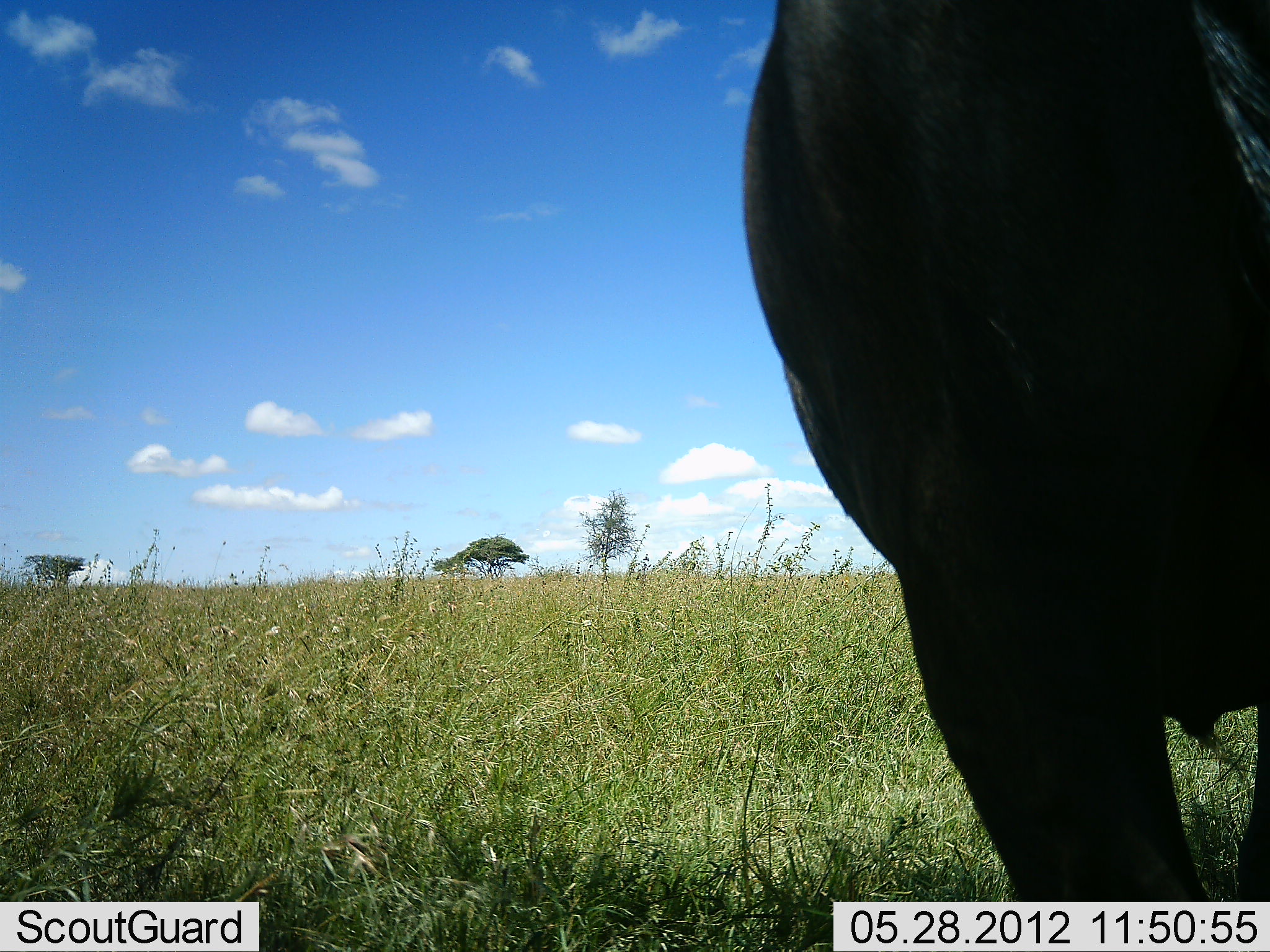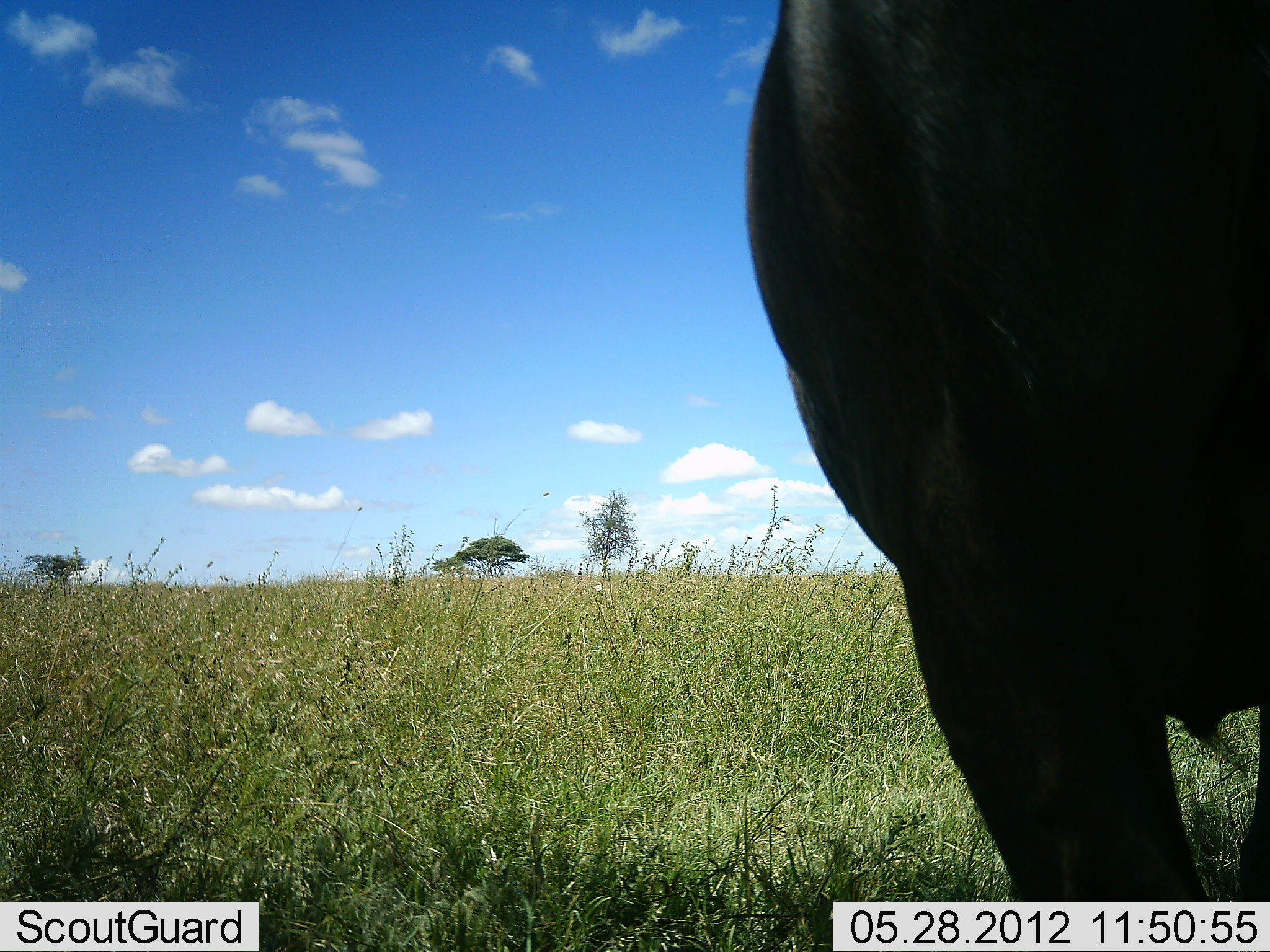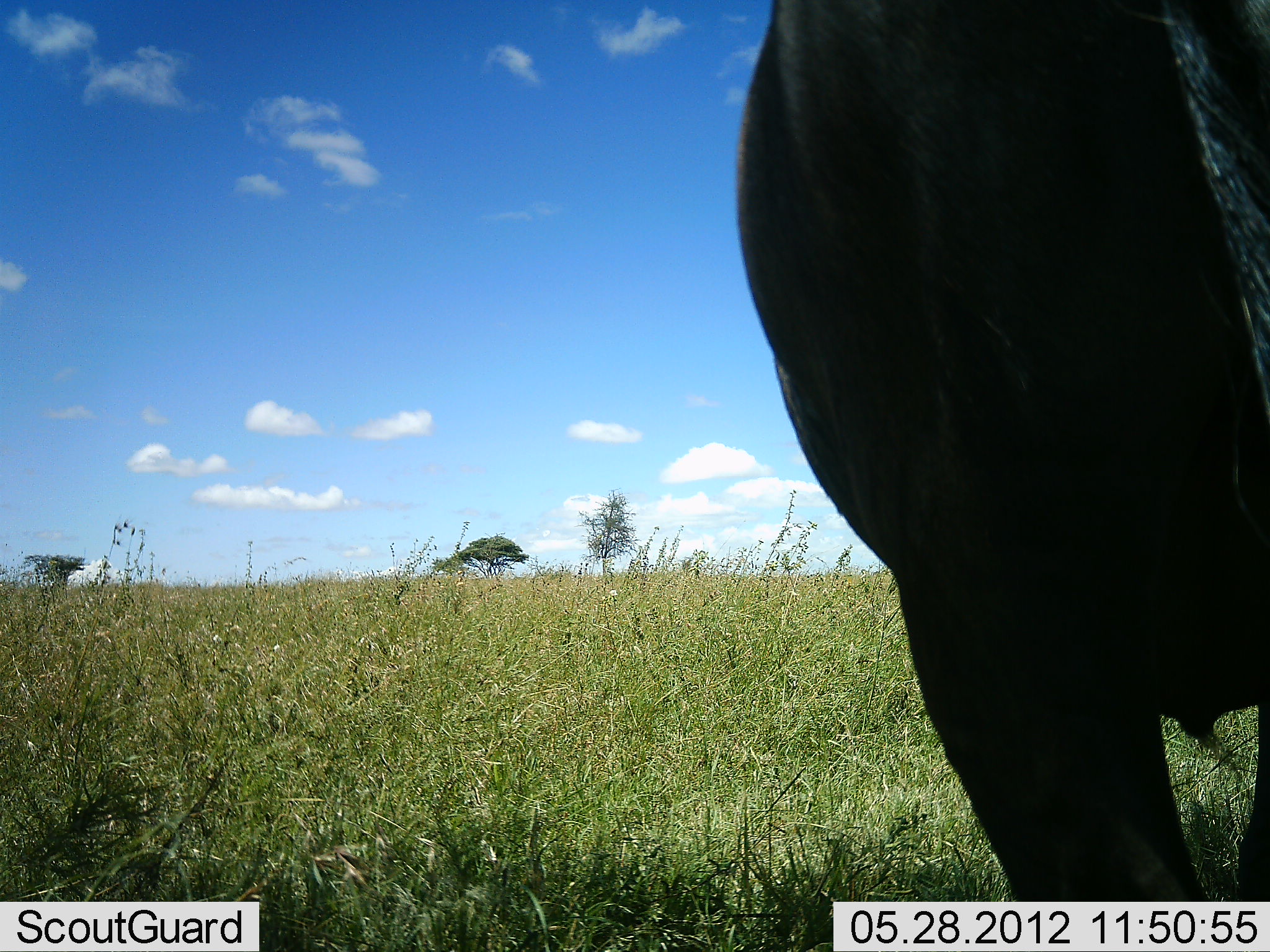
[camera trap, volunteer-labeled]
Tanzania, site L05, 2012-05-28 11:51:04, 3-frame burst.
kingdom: Animalia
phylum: Chordata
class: Mammalia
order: Artiodactyla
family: Bovidae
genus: Connochaetes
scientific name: Connochaetes taurinus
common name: blue wildebeest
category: wildebeest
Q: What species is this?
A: Wildebeest (blue wildebeest) (Connochaetes taurinus).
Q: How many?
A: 1.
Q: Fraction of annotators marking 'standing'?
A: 100%.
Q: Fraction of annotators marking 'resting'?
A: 0%.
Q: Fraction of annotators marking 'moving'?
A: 0%.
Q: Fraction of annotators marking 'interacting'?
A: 0%.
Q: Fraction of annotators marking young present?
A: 0%.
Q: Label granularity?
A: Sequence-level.